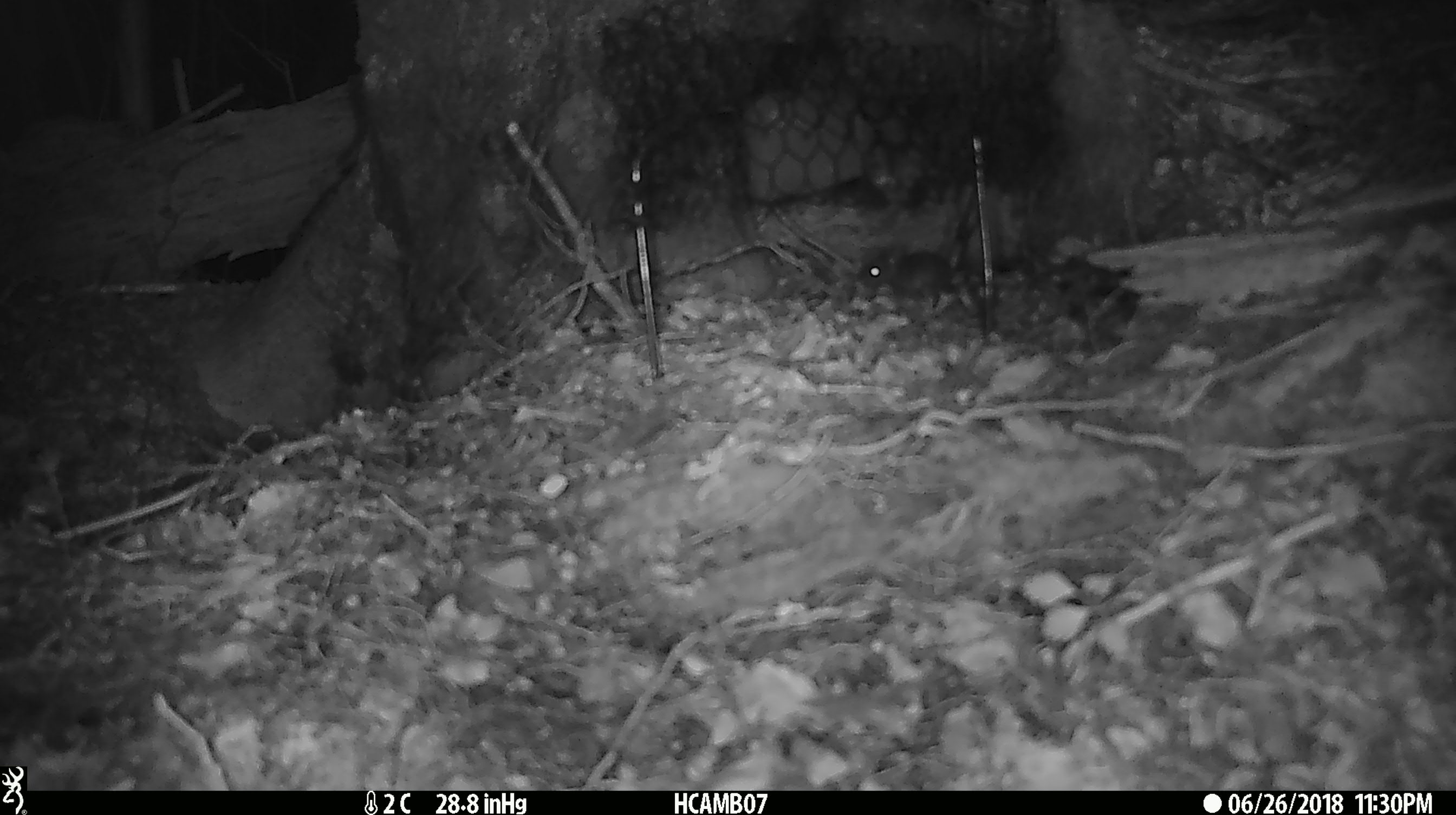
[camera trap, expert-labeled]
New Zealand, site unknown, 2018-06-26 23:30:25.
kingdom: Animalia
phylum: Chordata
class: Mammalia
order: Rodentia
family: Muridae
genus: Mus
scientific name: Mus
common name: mouse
Mouse (Mus).